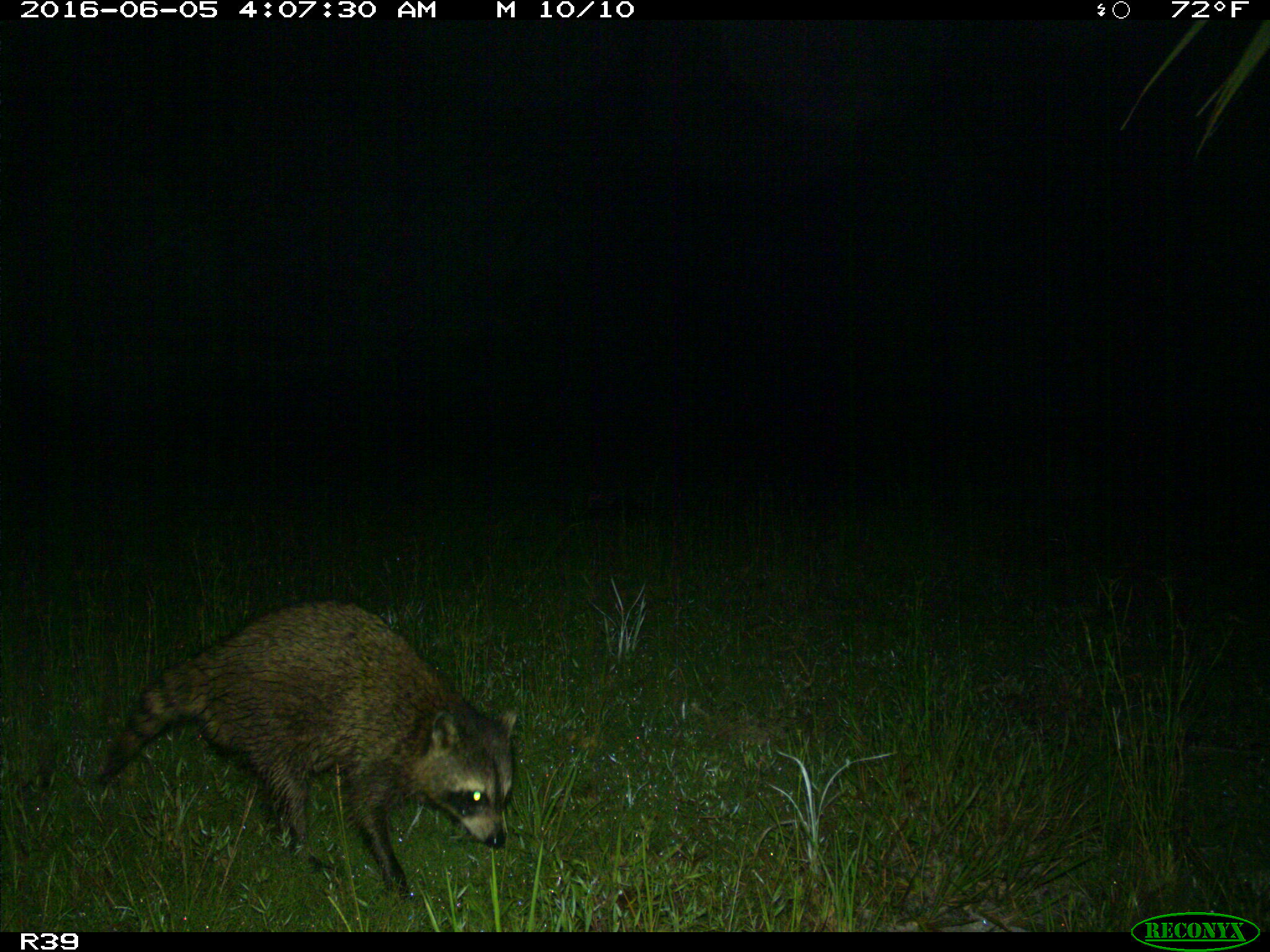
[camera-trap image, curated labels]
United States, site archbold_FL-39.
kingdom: Animalia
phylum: Chordata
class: Mammalia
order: Carnivora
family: Procyonidae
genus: Procyon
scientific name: Procyon lotor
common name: common raccoon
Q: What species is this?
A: Procyon lotor (common raccoon).